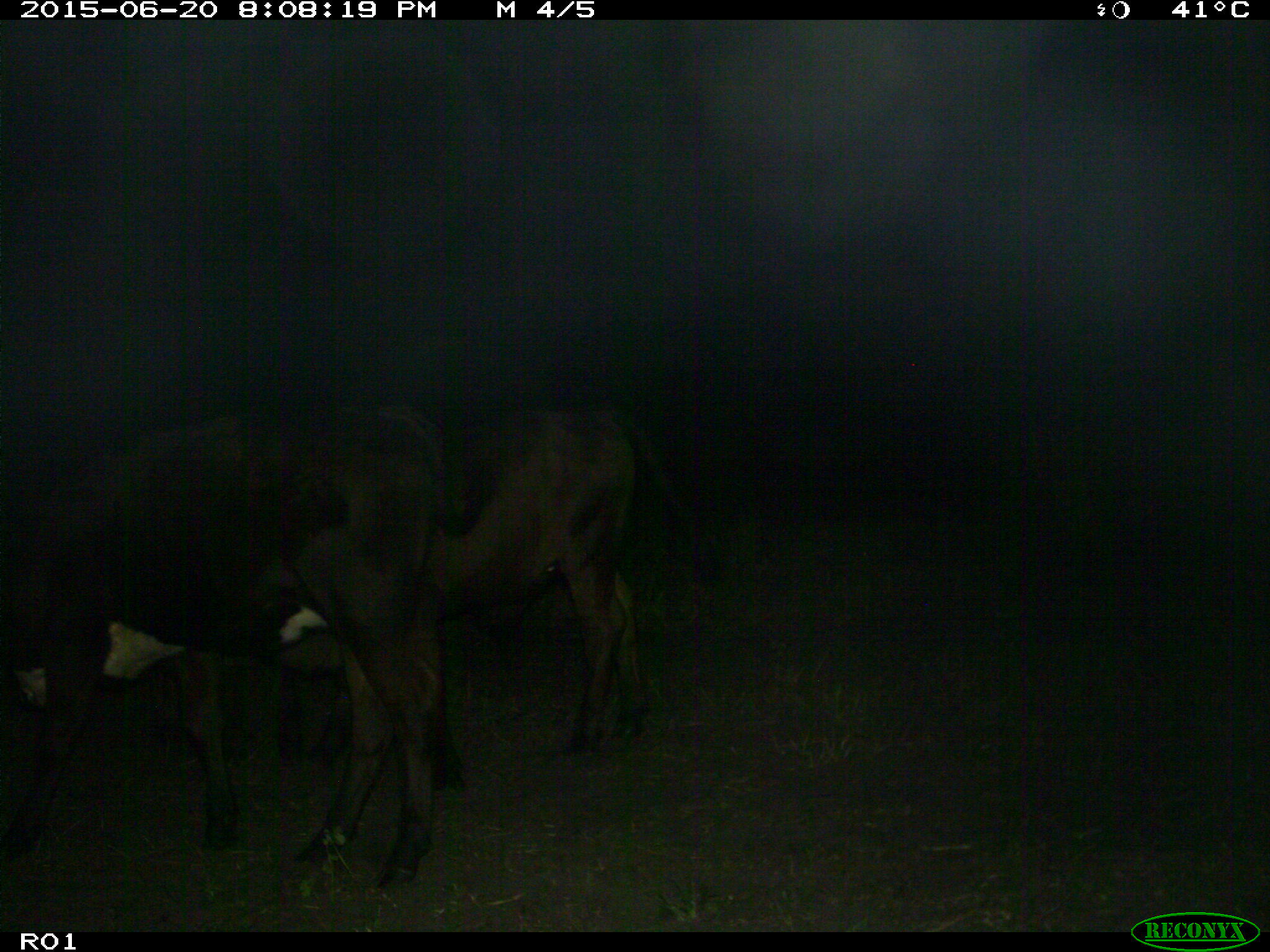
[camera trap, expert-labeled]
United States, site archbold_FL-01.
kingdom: Animalia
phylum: Chordata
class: Mammalia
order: Artiodactyla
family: Bovidae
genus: Bos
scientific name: Bos taurus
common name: domestic cow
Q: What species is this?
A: Bos taurus (domestic cow).